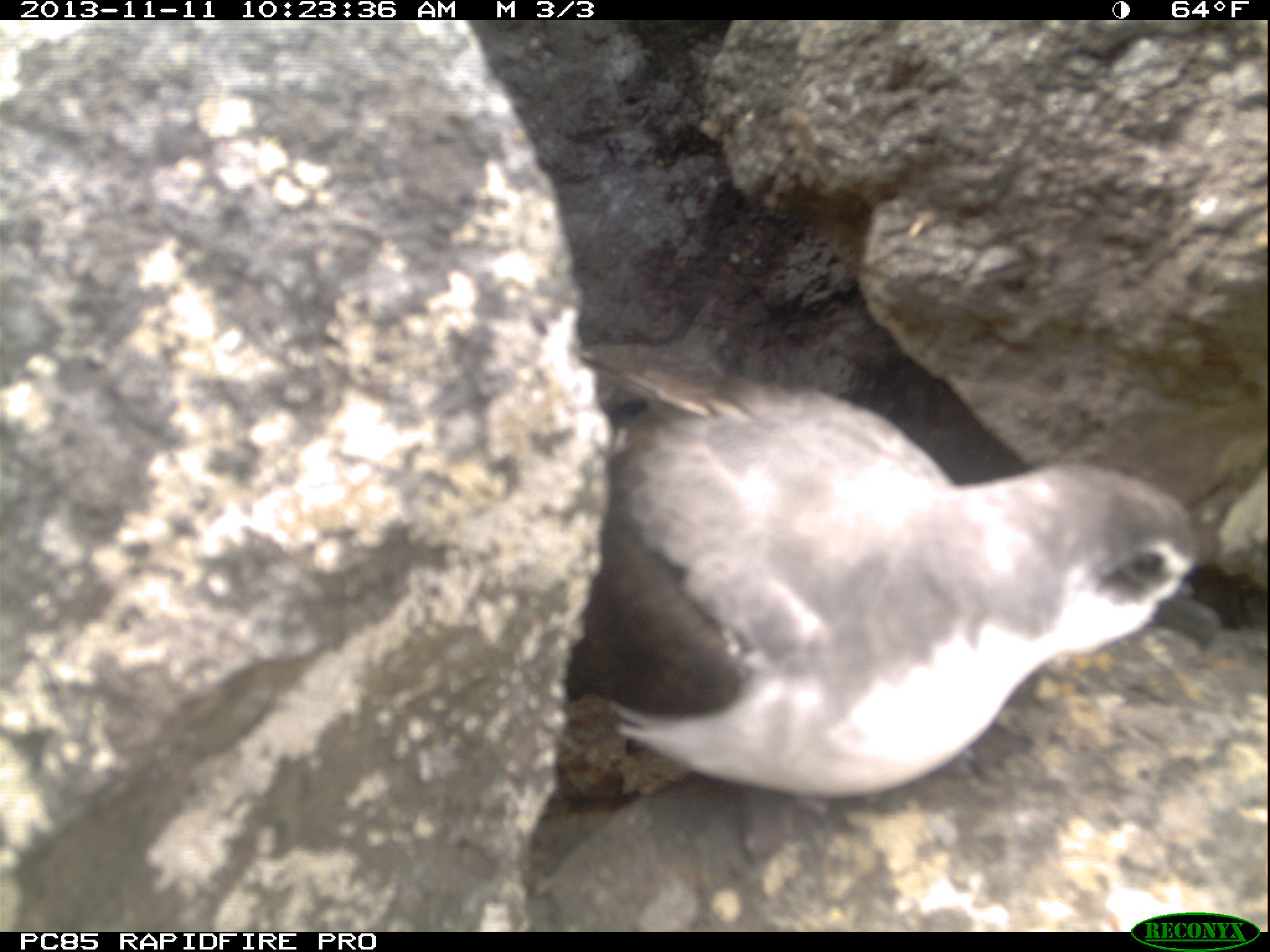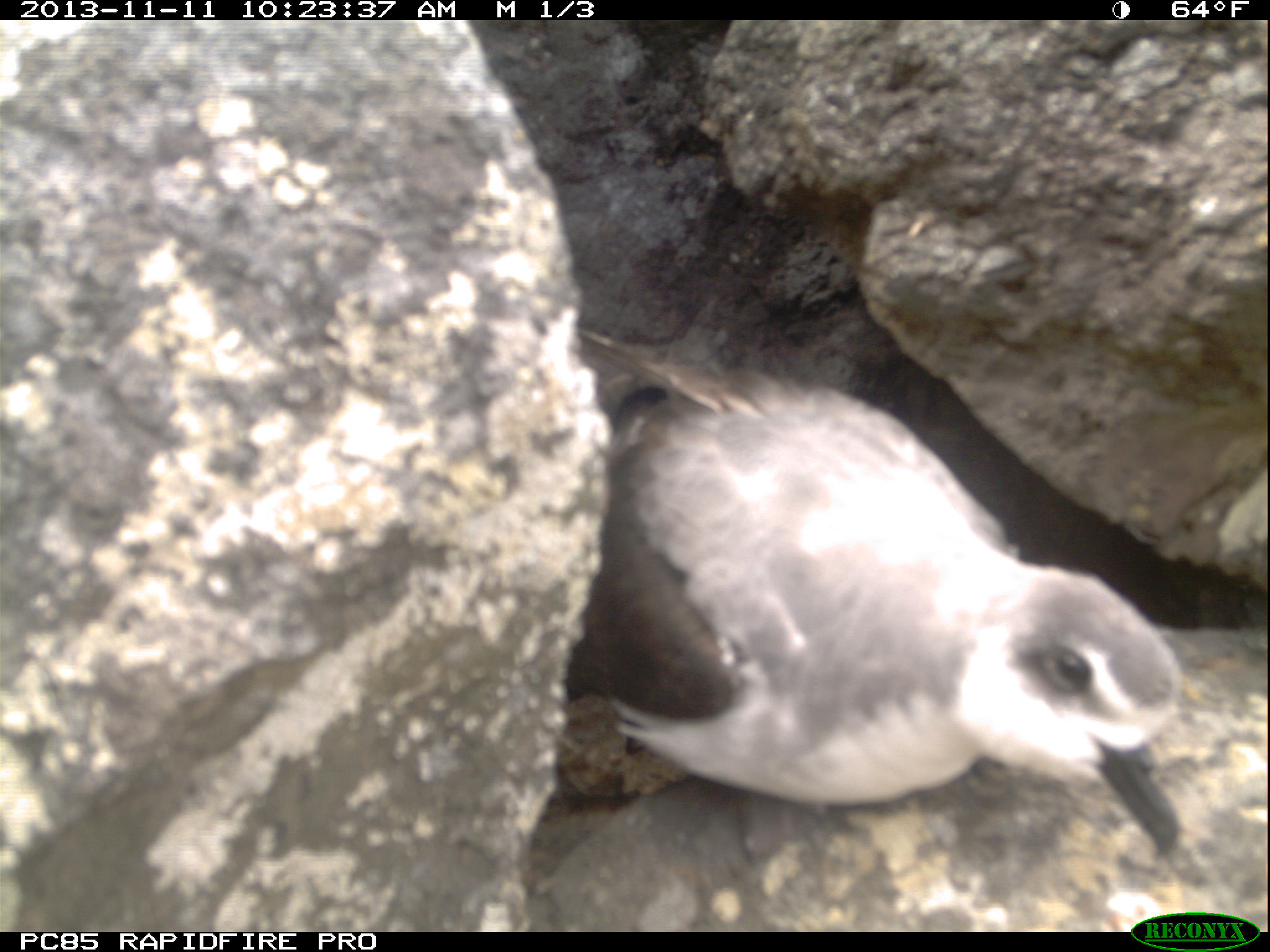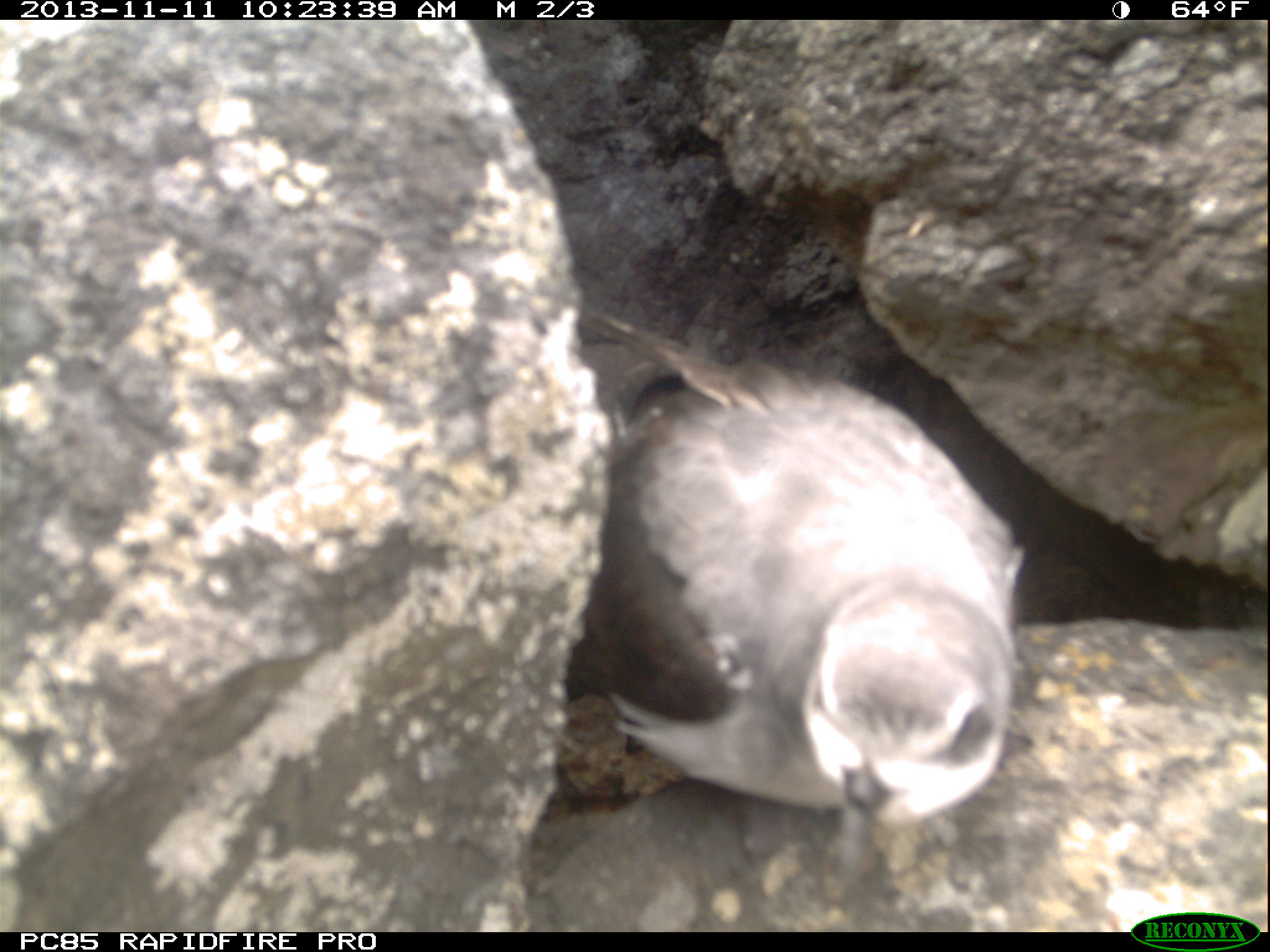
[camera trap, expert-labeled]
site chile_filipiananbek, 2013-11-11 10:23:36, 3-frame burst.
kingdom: Animalia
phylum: Chordata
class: Aves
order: Procellariiformes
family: Procellariidae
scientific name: Procellariidae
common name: petrel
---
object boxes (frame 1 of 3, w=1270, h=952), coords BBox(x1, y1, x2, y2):
petrel: BBox(552, 351, 1214, 842)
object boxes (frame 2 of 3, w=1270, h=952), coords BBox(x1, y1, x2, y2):
petrel: BBox(548, 338, 1191, 904)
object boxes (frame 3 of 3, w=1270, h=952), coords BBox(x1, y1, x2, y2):
petrel: BBox(552, 295, 1020, 839)